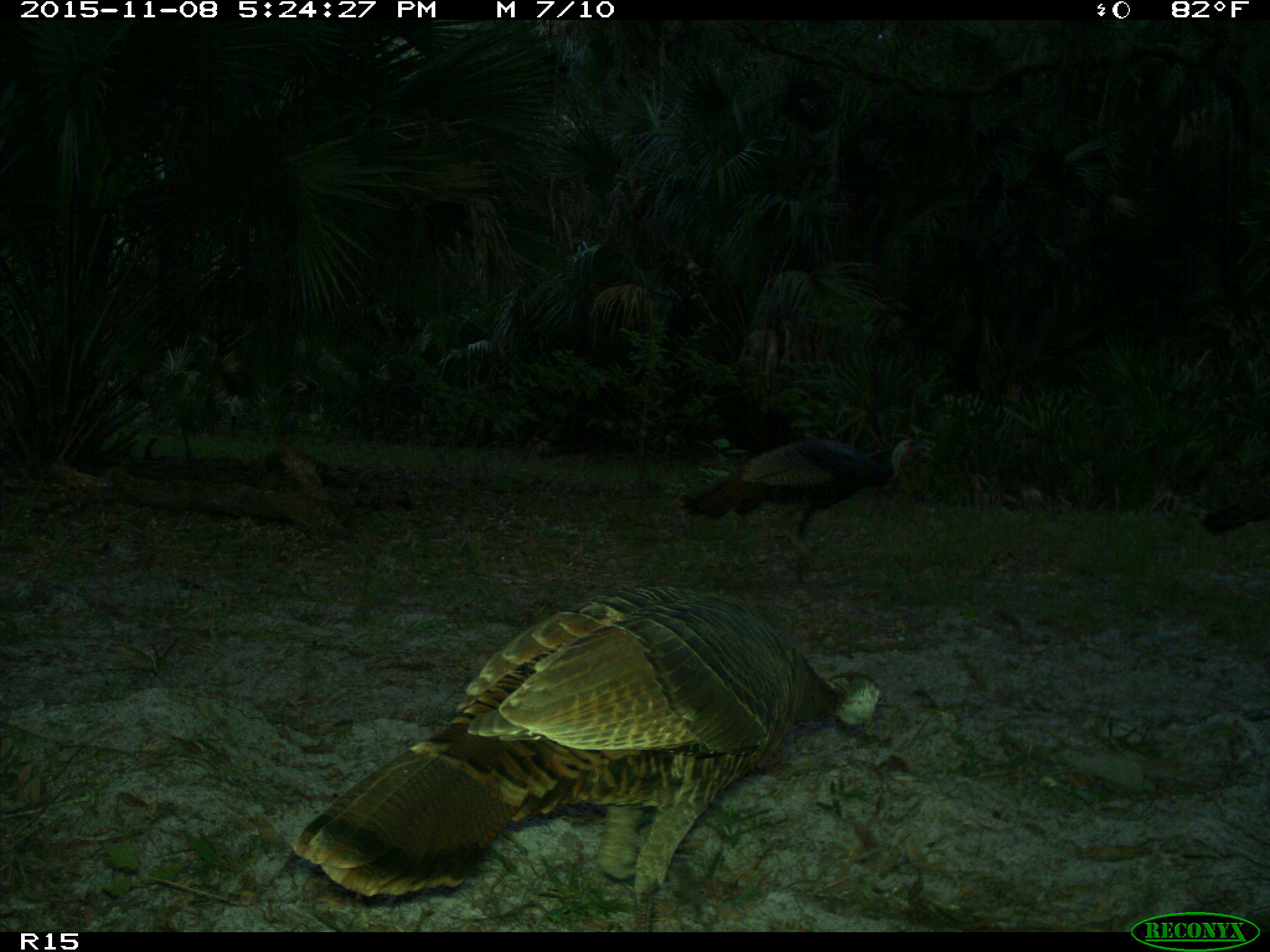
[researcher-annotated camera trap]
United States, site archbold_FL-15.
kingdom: Animalia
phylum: Chordata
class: Aves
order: Galliformes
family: Phasianidae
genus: Meleagris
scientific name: Meleagris gallopavo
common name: wild turkey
Meleagris gallopavo (wild turkey).